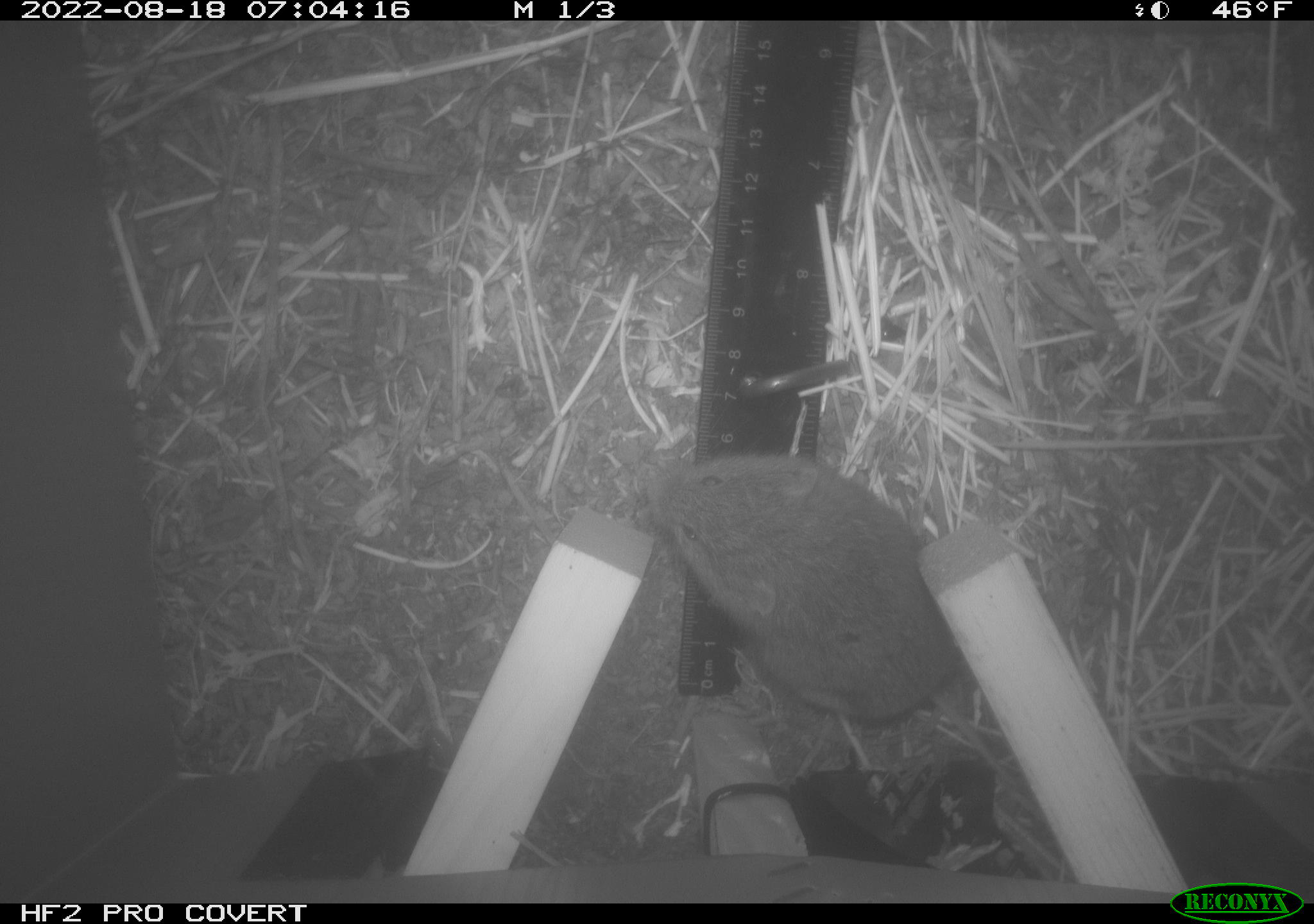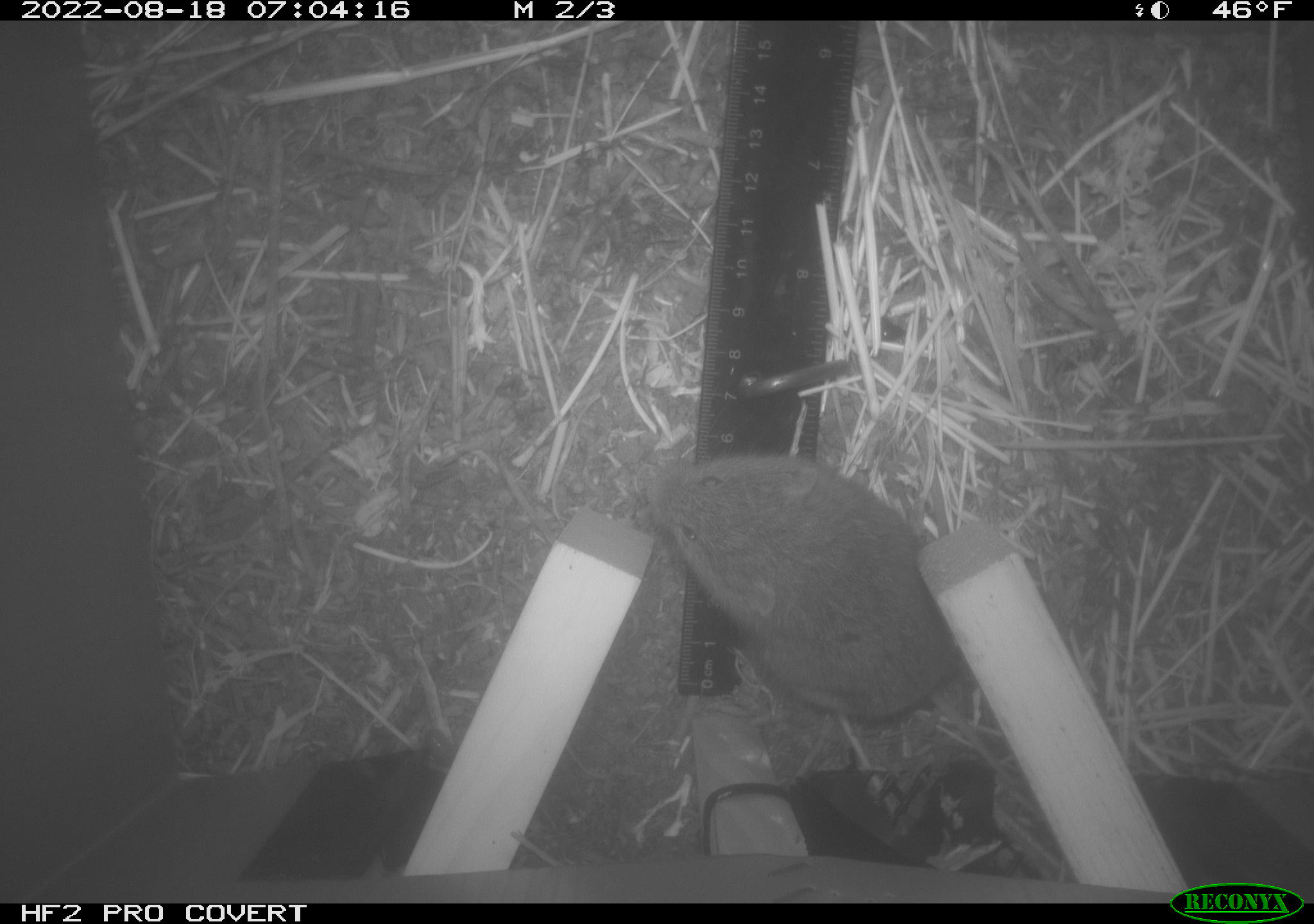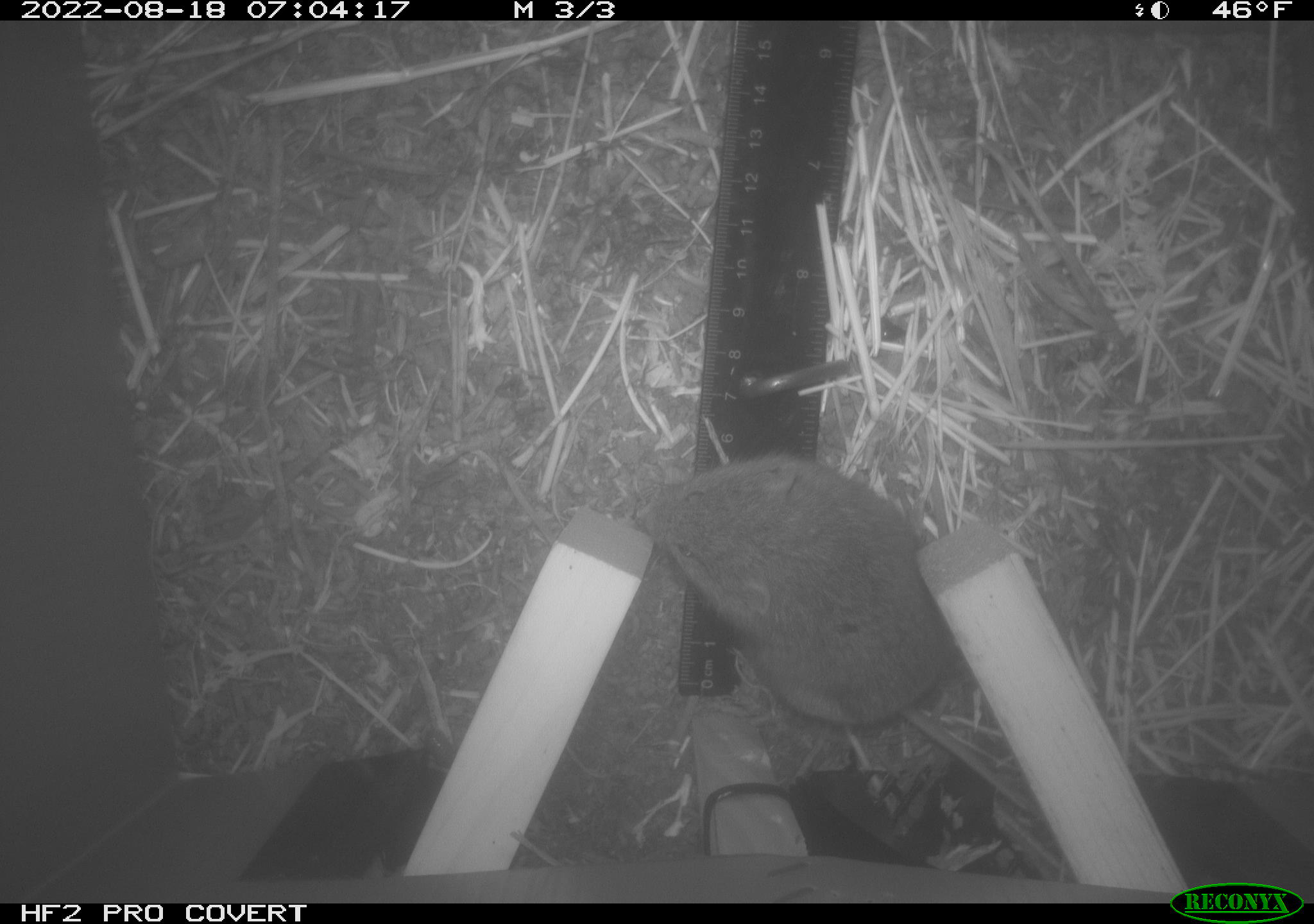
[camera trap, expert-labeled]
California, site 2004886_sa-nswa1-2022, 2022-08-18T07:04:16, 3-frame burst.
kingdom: Animalia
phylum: Chordata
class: Mammalia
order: Rodentia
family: Cricetidae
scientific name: Cricetidae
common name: hamsters, voles, lemmings, and allies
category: cricetidae family